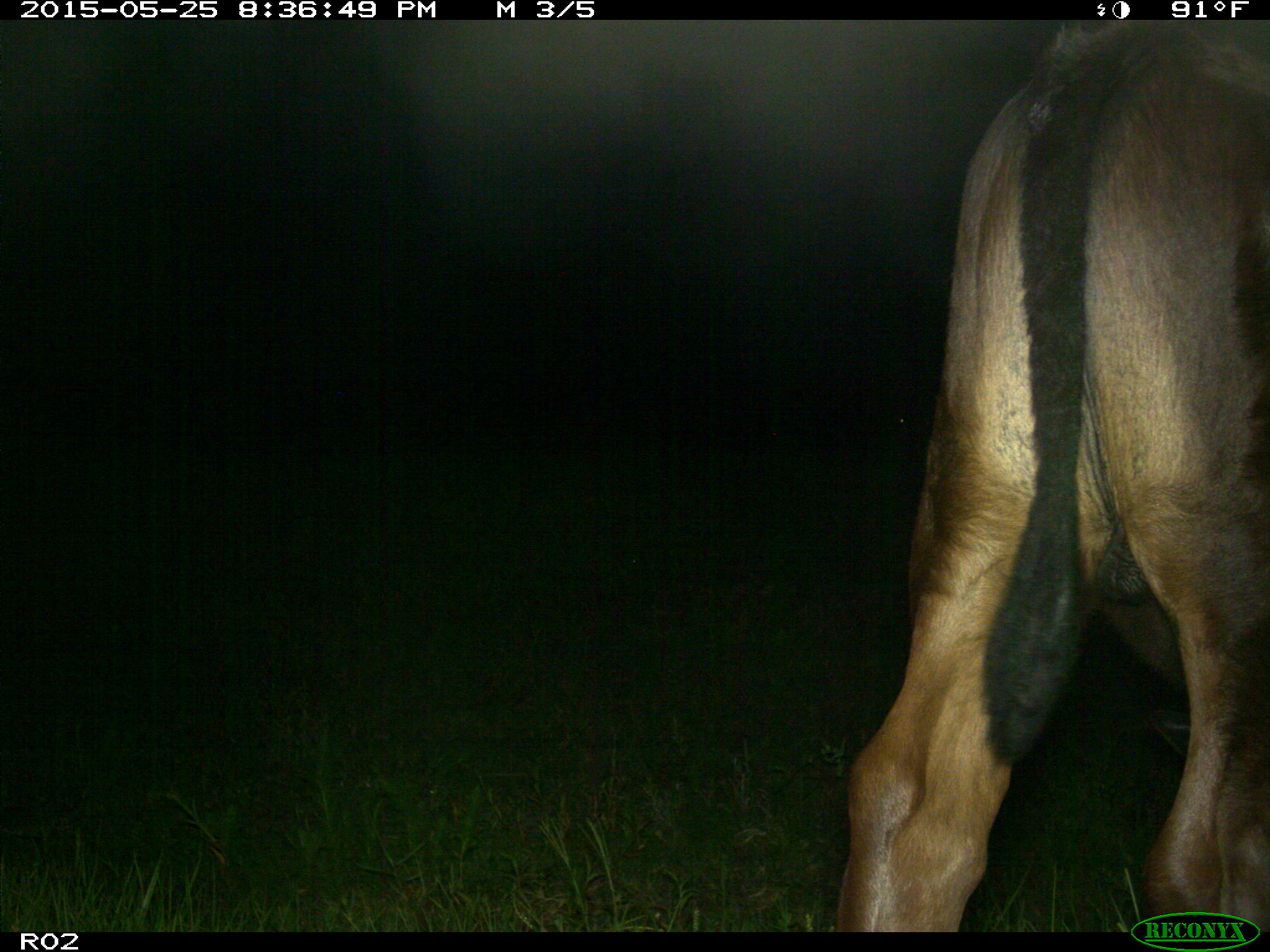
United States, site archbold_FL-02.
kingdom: Animalia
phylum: Chordata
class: Mammalia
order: Artiodactyla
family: Bovidae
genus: Bos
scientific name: Bos taurus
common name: domestic cow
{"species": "Bos taurus (domestic cow)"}